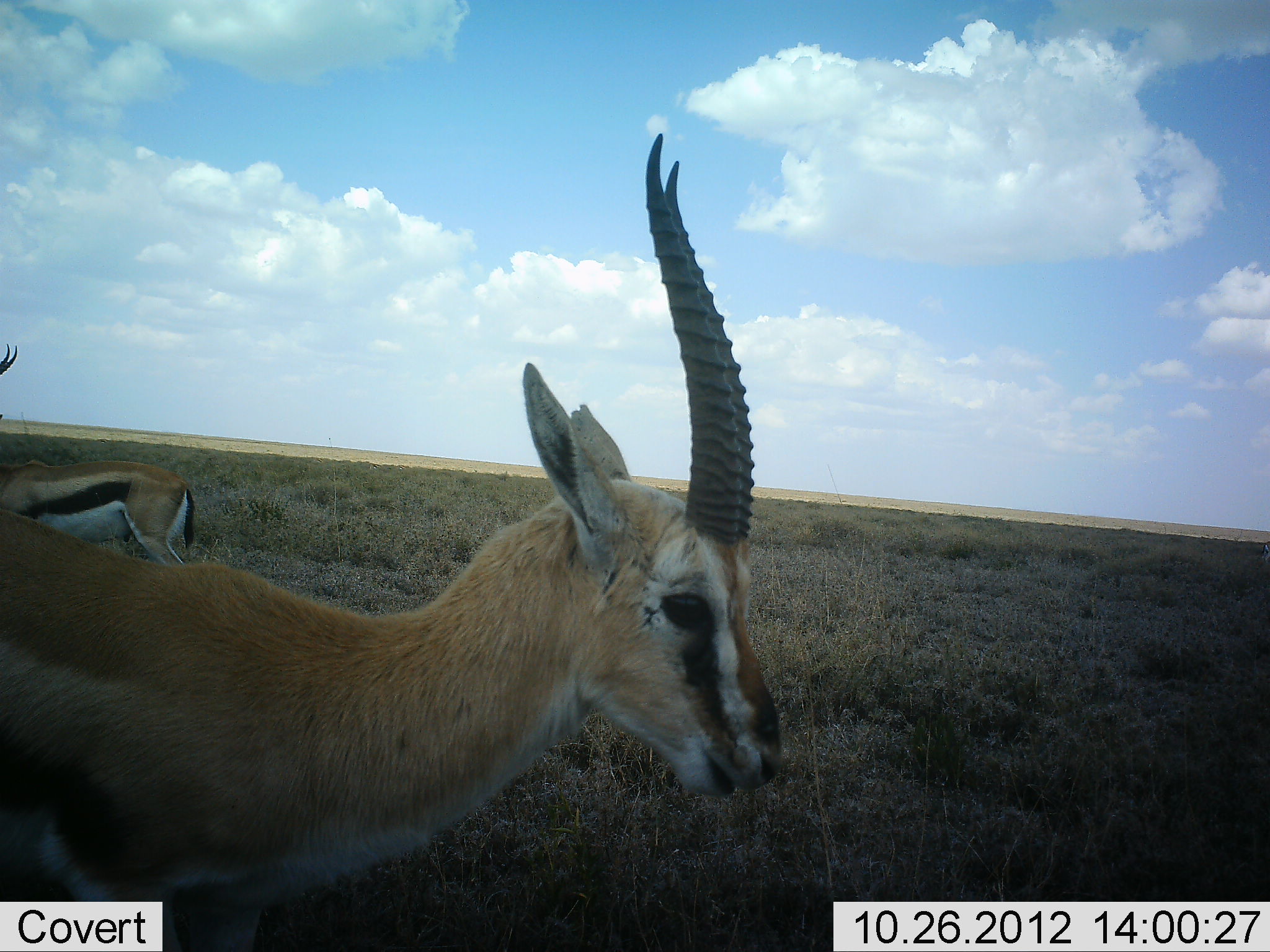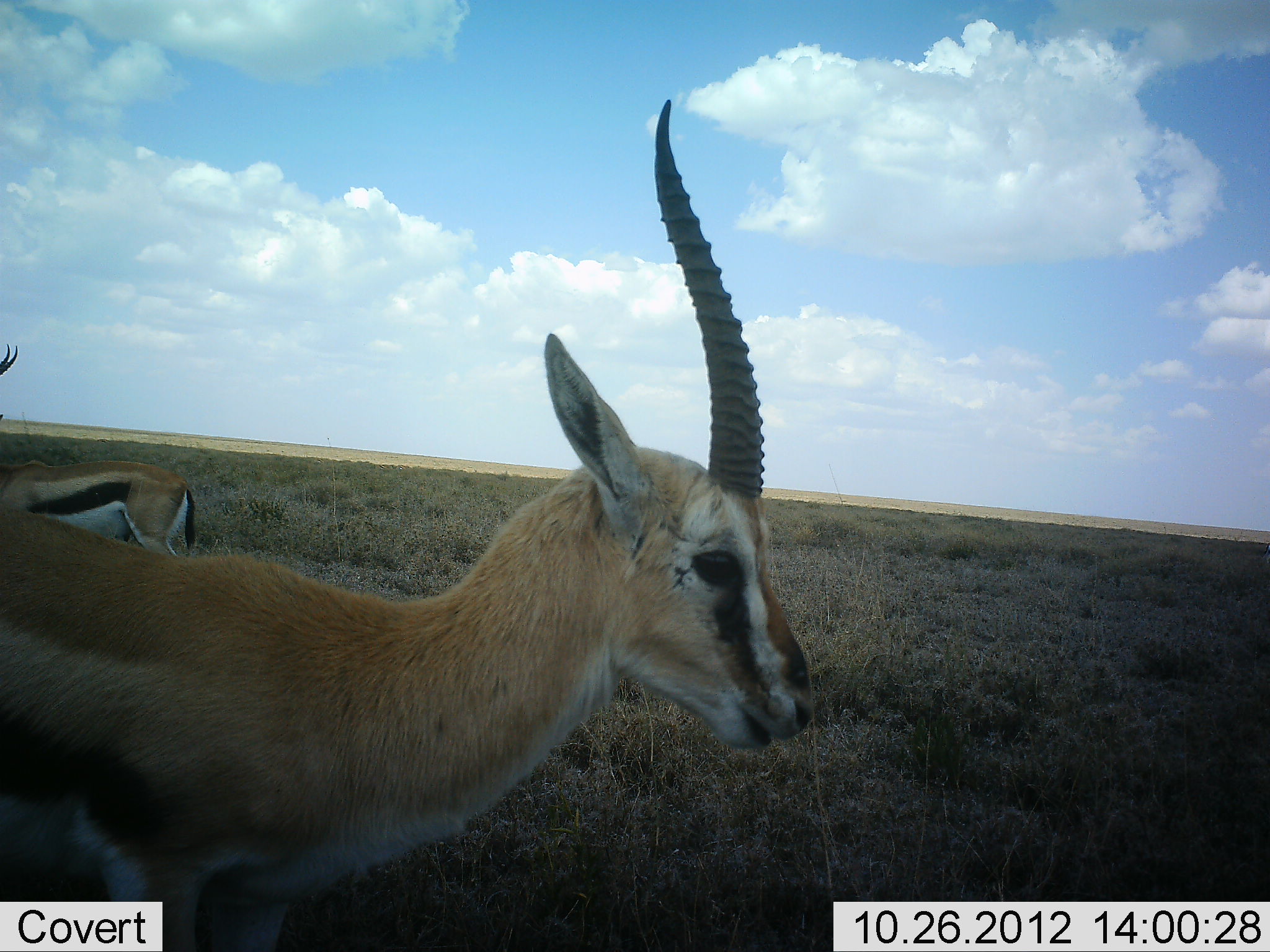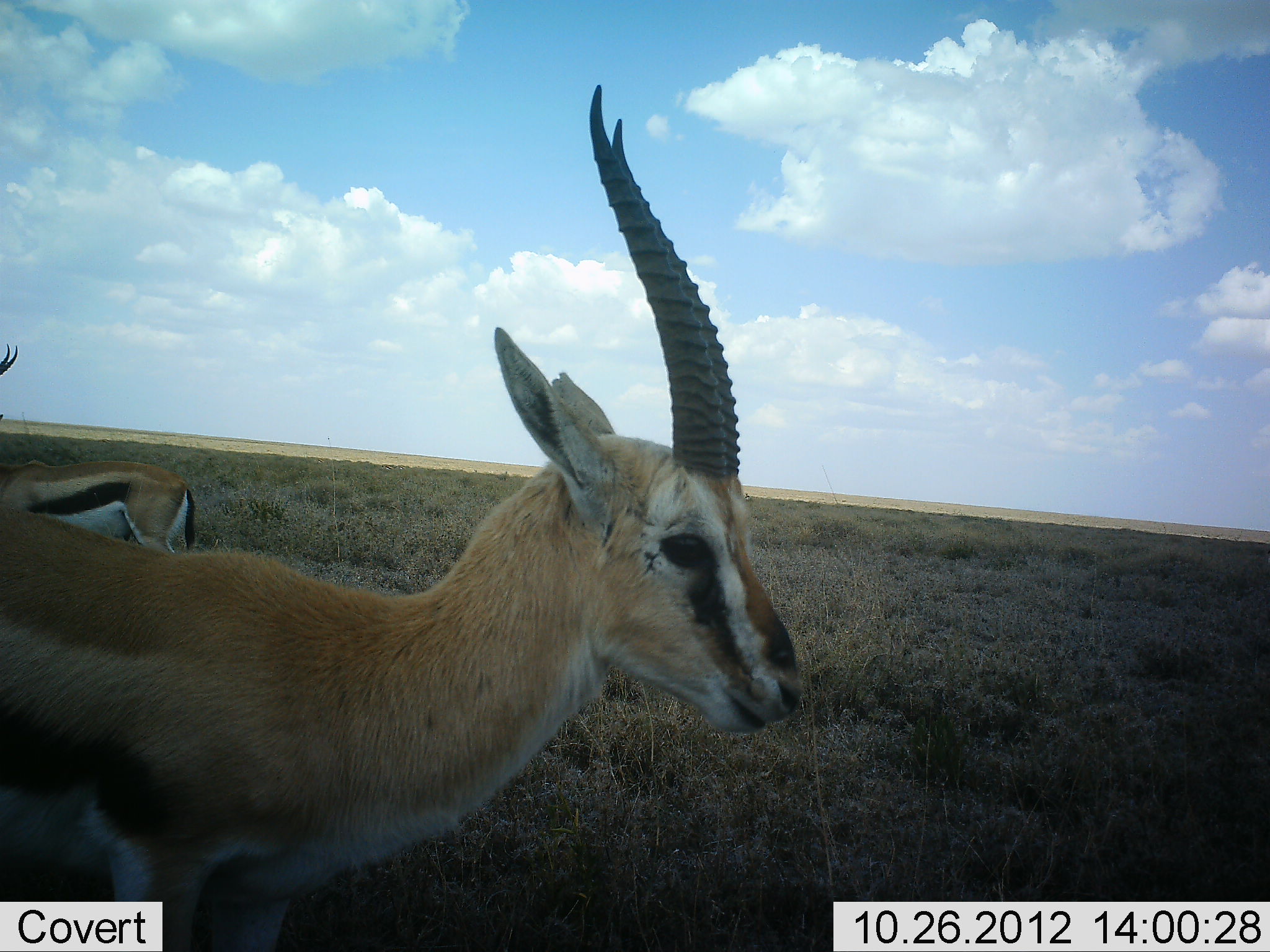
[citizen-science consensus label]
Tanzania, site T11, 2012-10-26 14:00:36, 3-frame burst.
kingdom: Animalia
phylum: Chordata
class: Mammalia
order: Artiodactyla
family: Bovidae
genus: Eudorcas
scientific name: Eudorcas thomsonii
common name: thomson's gazelle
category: gazellethomsons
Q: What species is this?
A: Gazellethomsons (thomson's gazelle) (Eudorcas thomsonii).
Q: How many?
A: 2.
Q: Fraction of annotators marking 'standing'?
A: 90%.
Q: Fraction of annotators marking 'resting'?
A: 0%.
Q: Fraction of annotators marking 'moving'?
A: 30%.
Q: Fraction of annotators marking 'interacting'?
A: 0%.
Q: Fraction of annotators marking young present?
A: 0%.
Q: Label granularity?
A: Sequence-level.